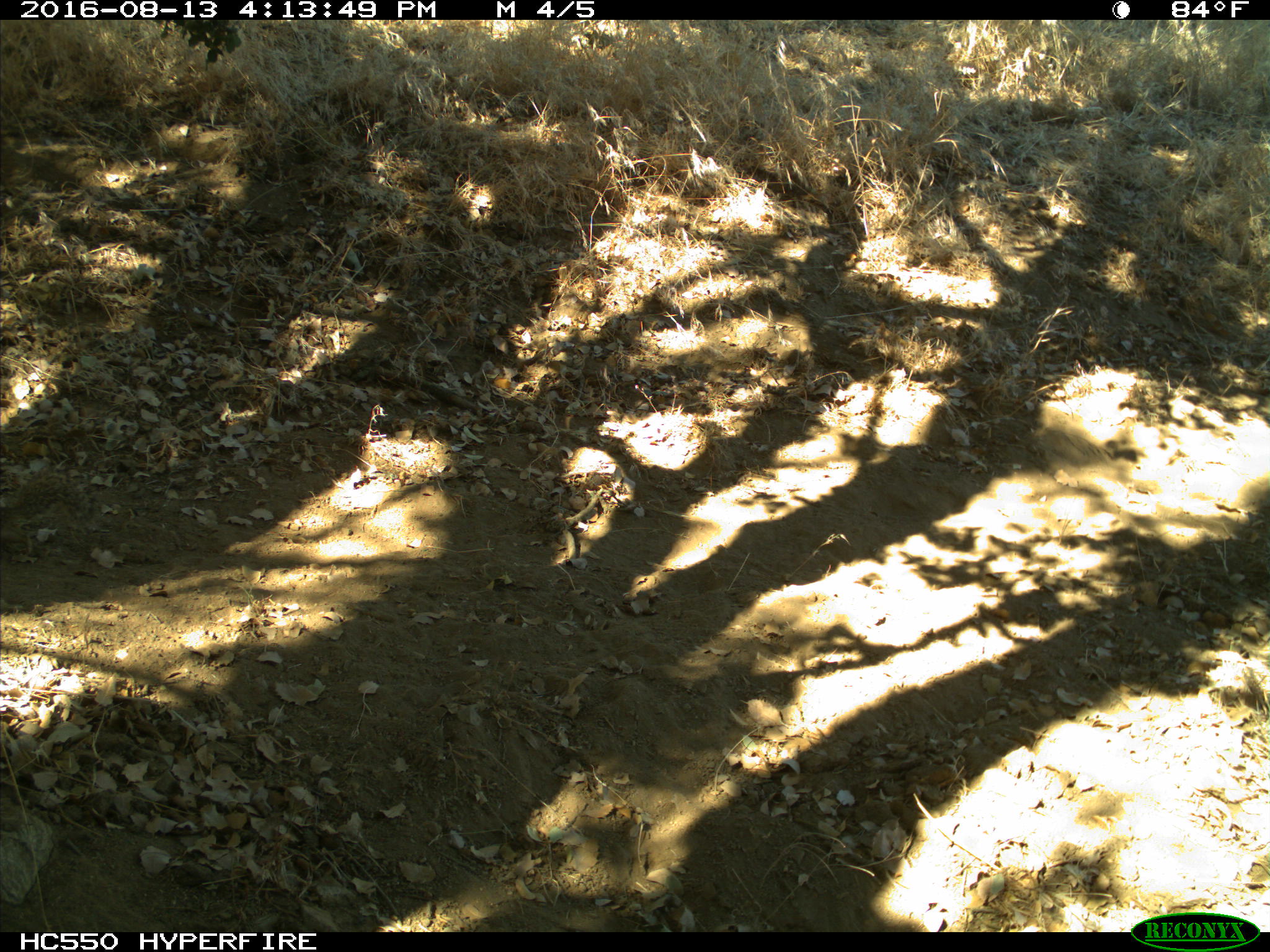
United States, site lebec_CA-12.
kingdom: Animalia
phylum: Chordata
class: Mammalia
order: Rodentia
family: Sciuridae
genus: Otospermophilus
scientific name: Otospermophilus beecheyi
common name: california ground squirrel